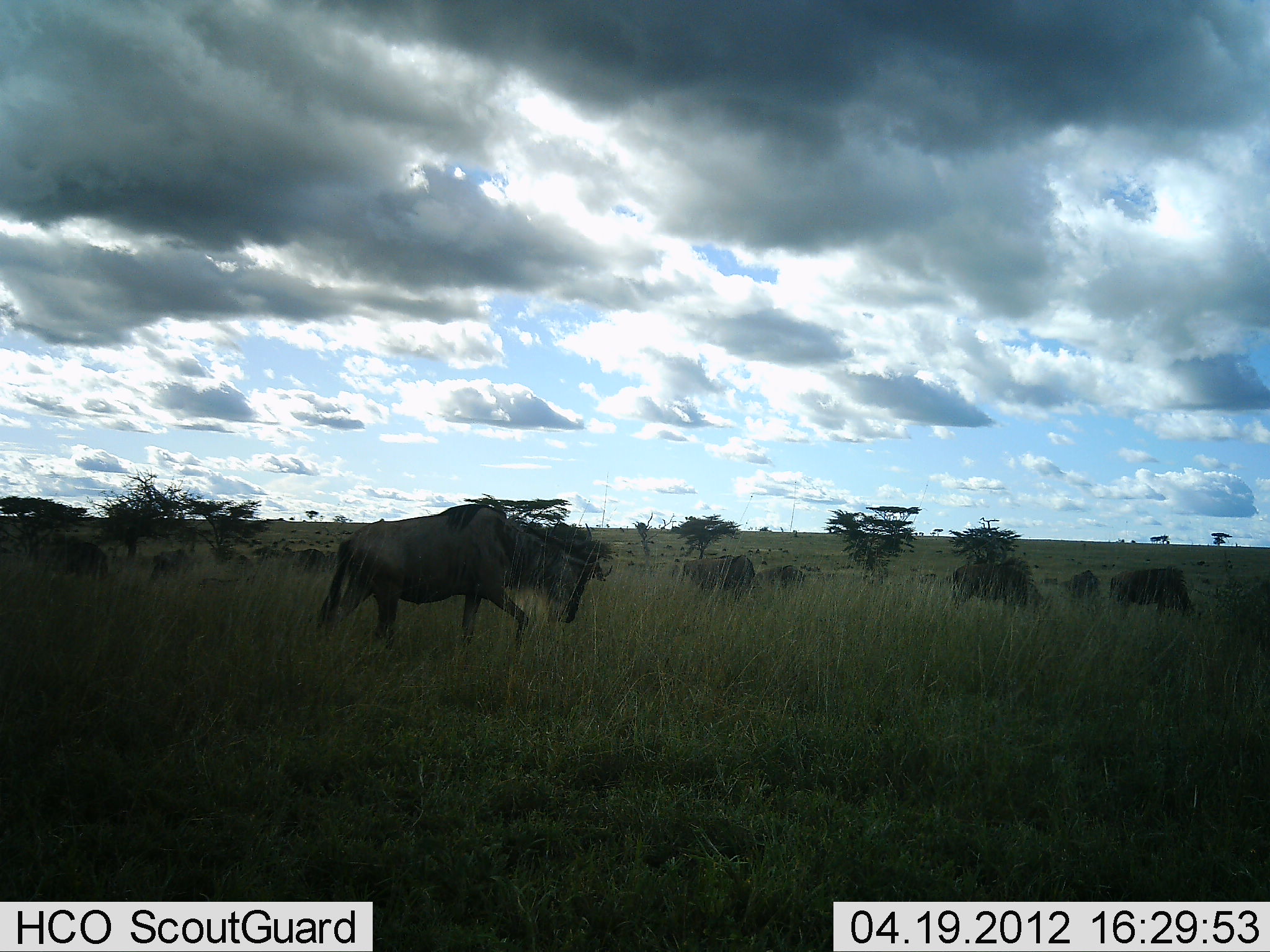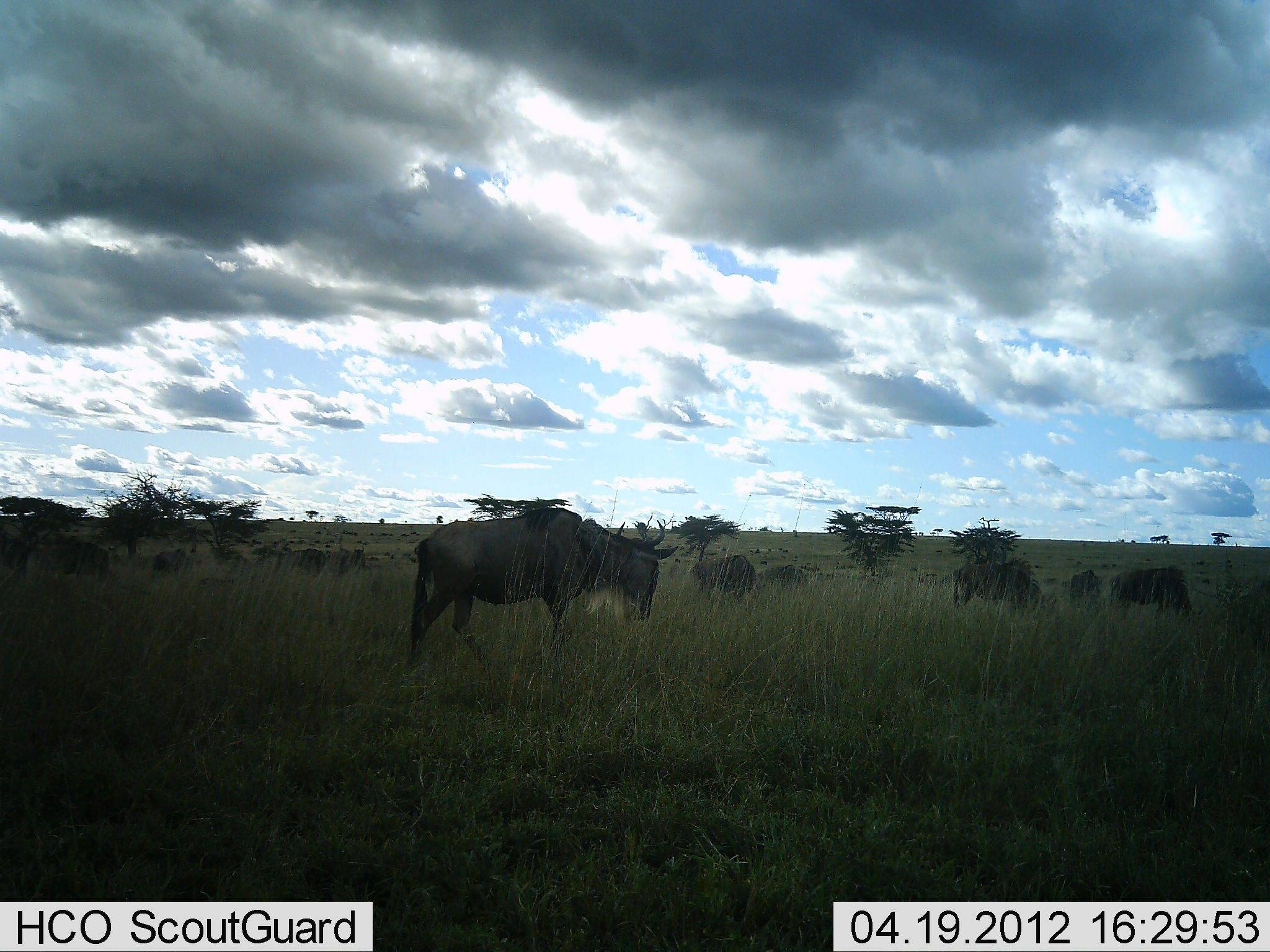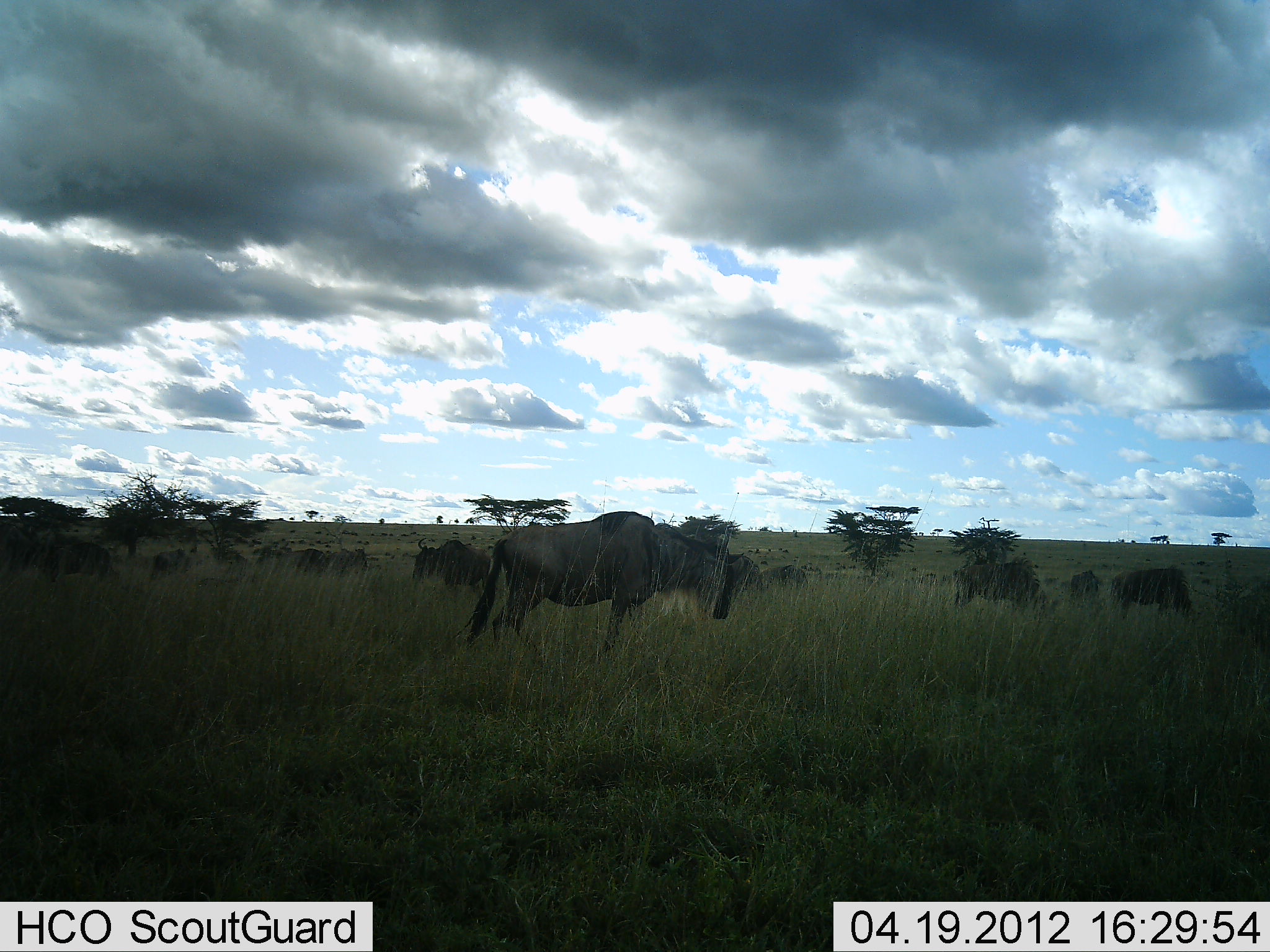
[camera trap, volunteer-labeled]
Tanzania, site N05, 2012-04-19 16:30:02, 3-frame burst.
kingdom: Animalia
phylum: Chordata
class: Mammalia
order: Artiodactyla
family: Bovidae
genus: Connochaetes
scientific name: Connochaetes taurinus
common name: blue wildebeest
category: wildebeest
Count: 11-50.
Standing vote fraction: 52%.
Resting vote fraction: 4%.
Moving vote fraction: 78%.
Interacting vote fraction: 4%.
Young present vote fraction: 0%.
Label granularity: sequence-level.